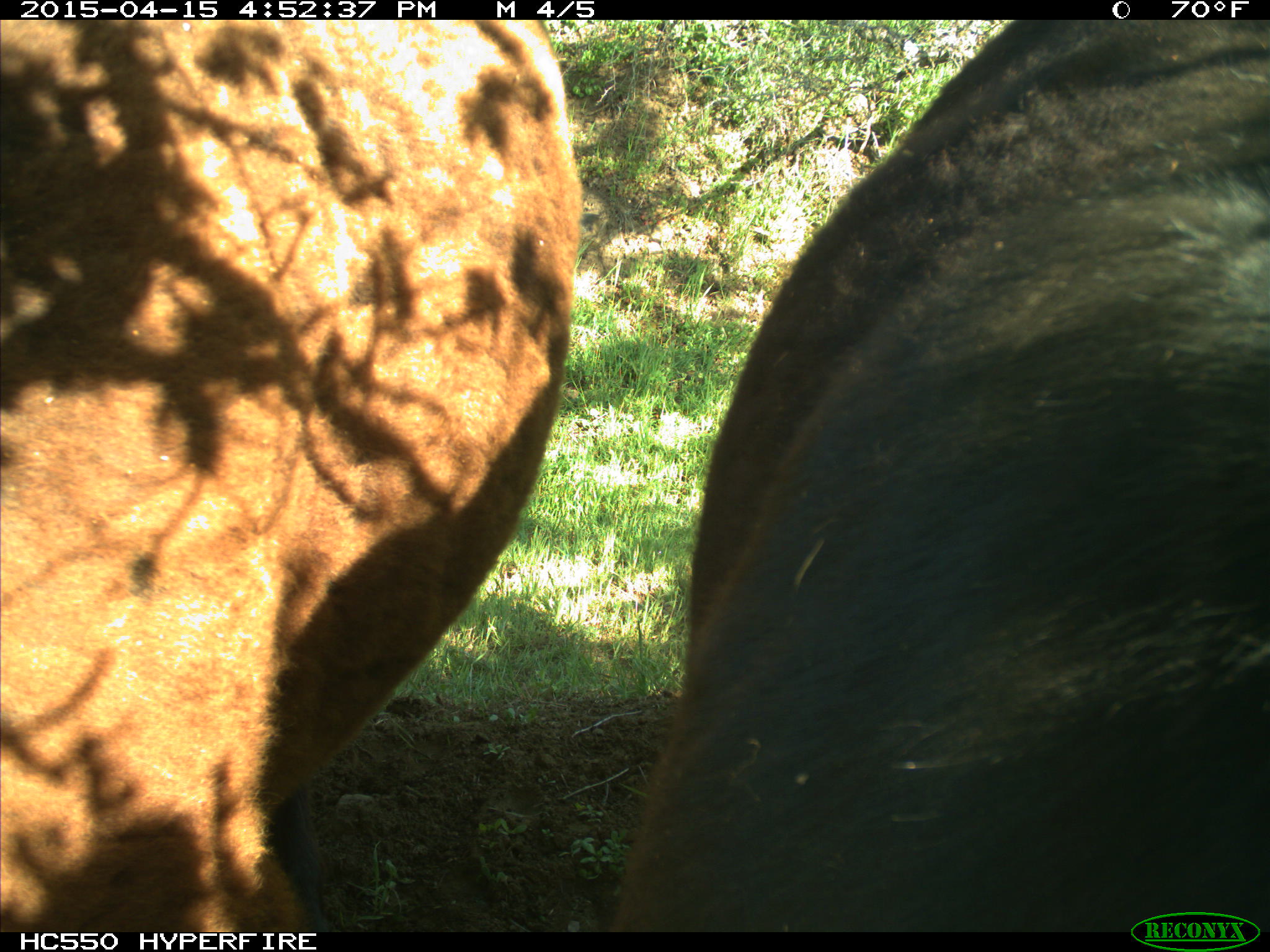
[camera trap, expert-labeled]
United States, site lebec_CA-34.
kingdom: Animalia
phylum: Chordata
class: Mammalia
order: Artiodactyla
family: Bovidae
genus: Bos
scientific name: Bos taurus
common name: domestic cow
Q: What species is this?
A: Bos taurus (domestic cow).